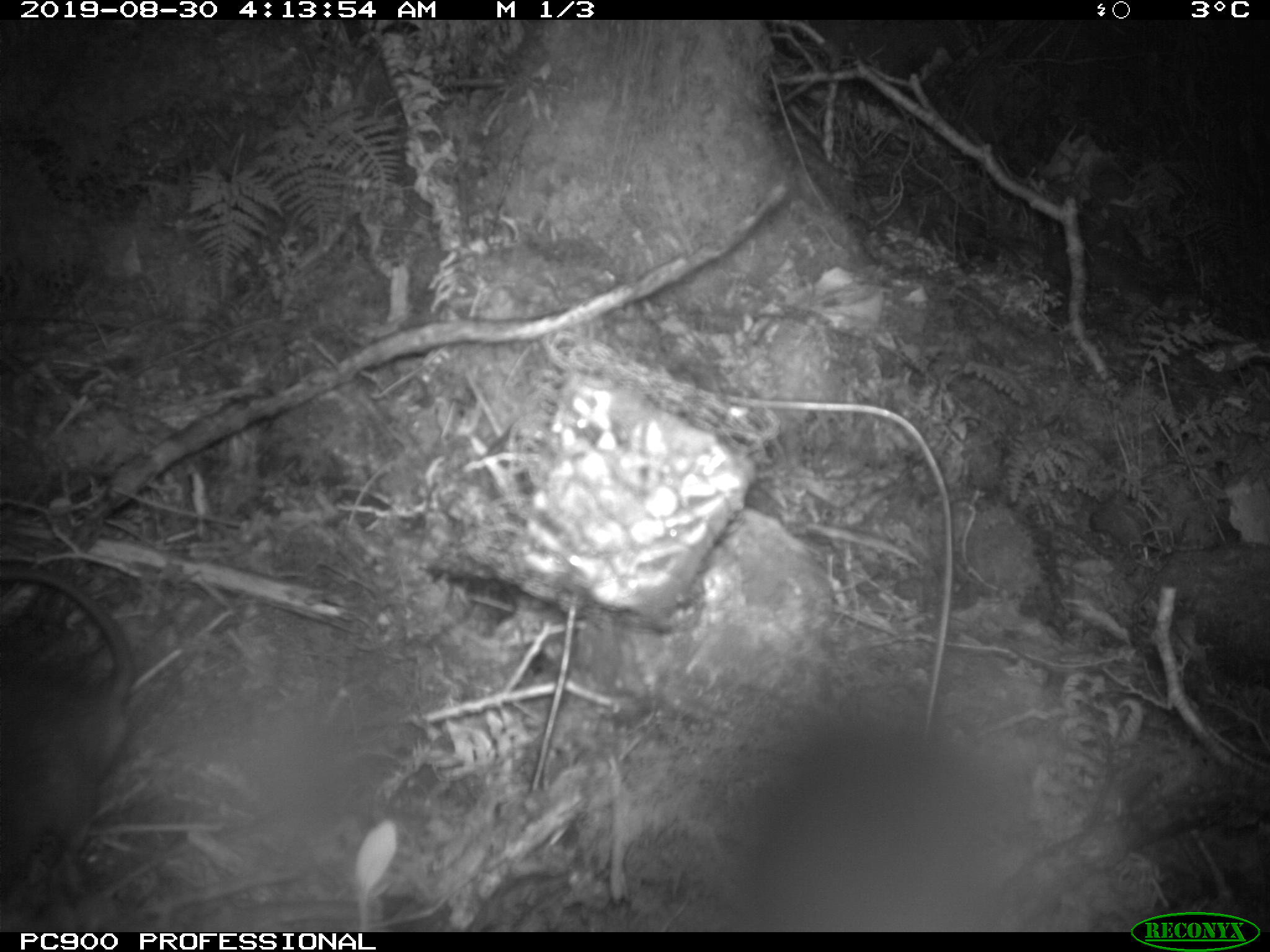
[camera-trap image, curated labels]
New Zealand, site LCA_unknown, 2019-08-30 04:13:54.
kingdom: Animalia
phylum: Chordata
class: Mammalia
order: Rodentia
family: Muridae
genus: Rattus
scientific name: Rattus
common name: rat